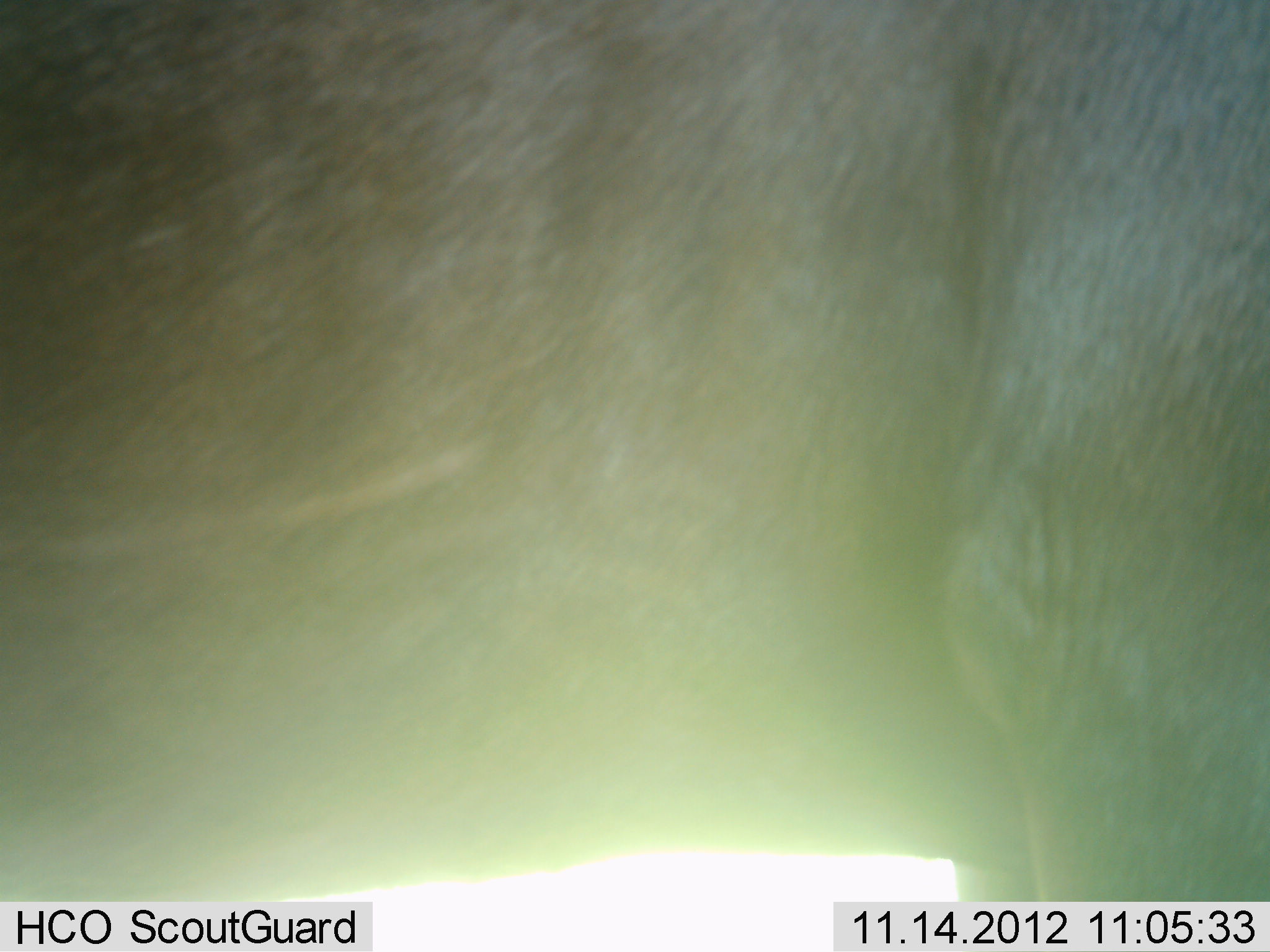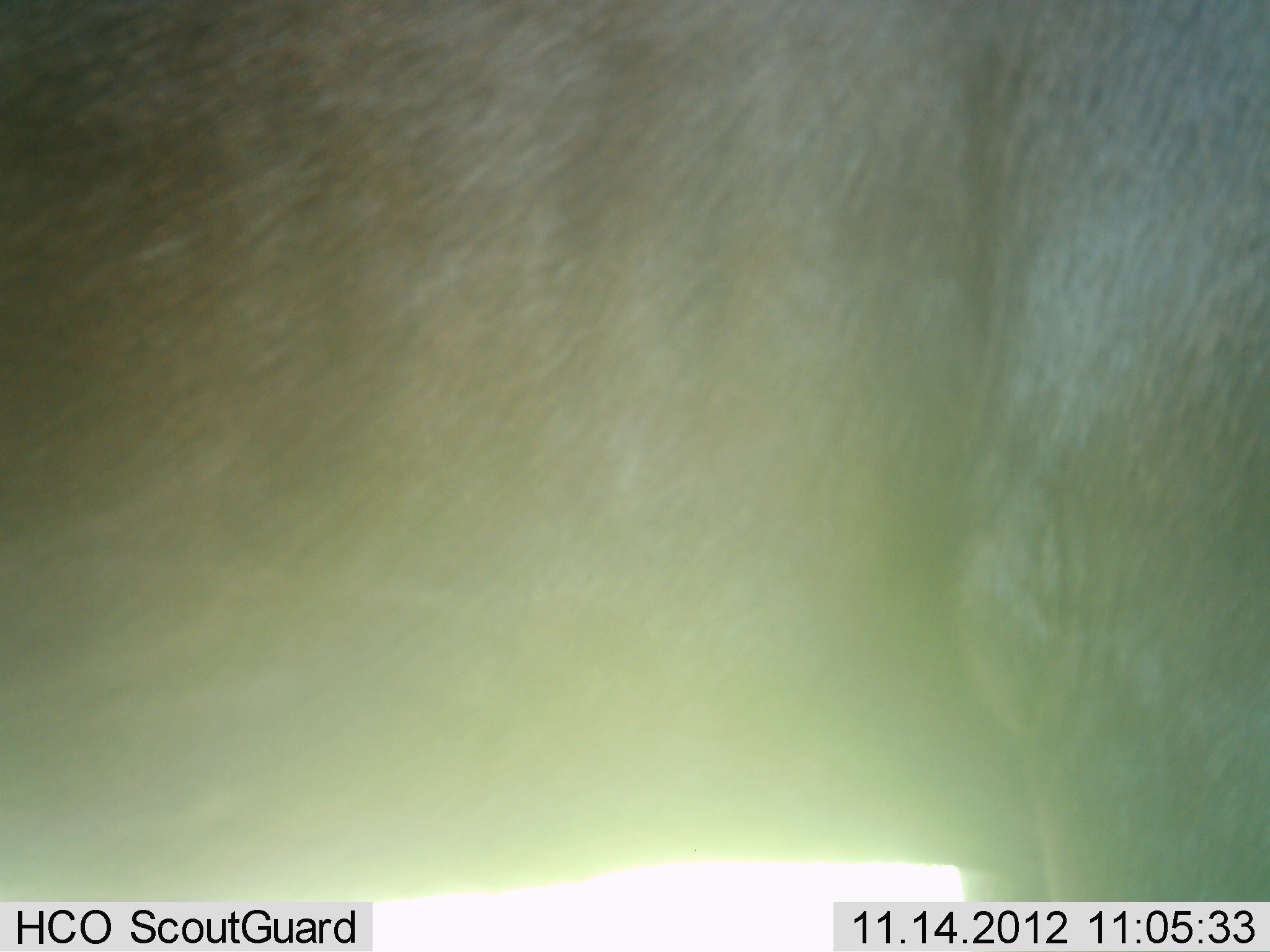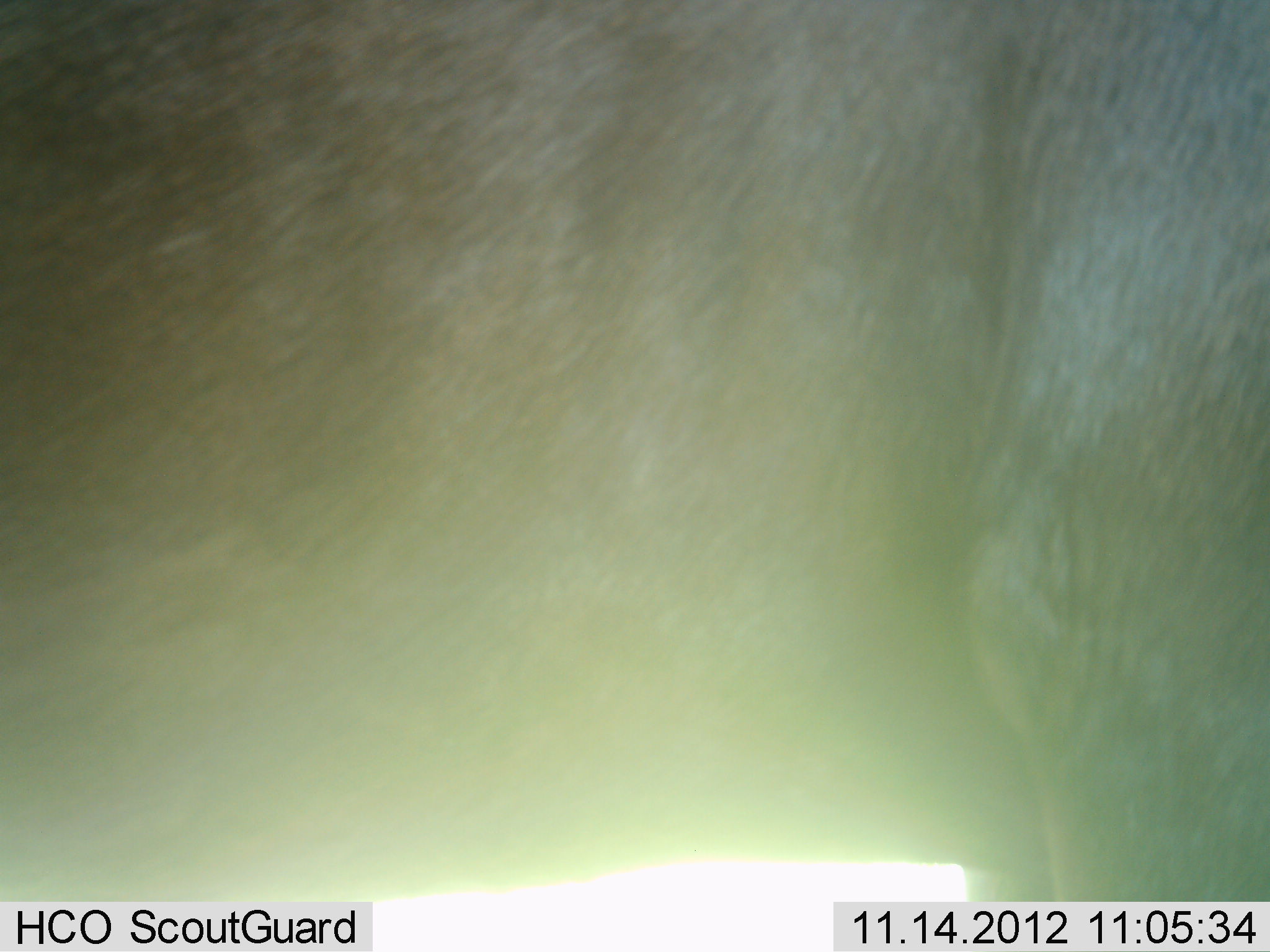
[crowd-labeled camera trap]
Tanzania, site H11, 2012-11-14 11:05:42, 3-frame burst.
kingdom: Animalia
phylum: Chordata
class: Mammalia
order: Artiodactyla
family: Bovidae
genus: Connochaetes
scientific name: Connochaetes taurinus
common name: blue wildebeest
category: wildebeest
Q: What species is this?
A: Wildebeest (blue wildebeest) (Connochaetes taurinus).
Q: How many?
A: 1.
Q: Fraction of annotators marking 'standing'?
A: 100%.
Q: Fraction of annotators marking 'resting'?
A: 0%.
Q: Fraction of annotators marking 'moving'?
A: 0%.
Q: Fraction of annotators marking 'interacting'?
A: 0%.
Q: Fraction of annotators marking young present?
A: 0%.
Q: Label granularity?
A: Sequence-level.